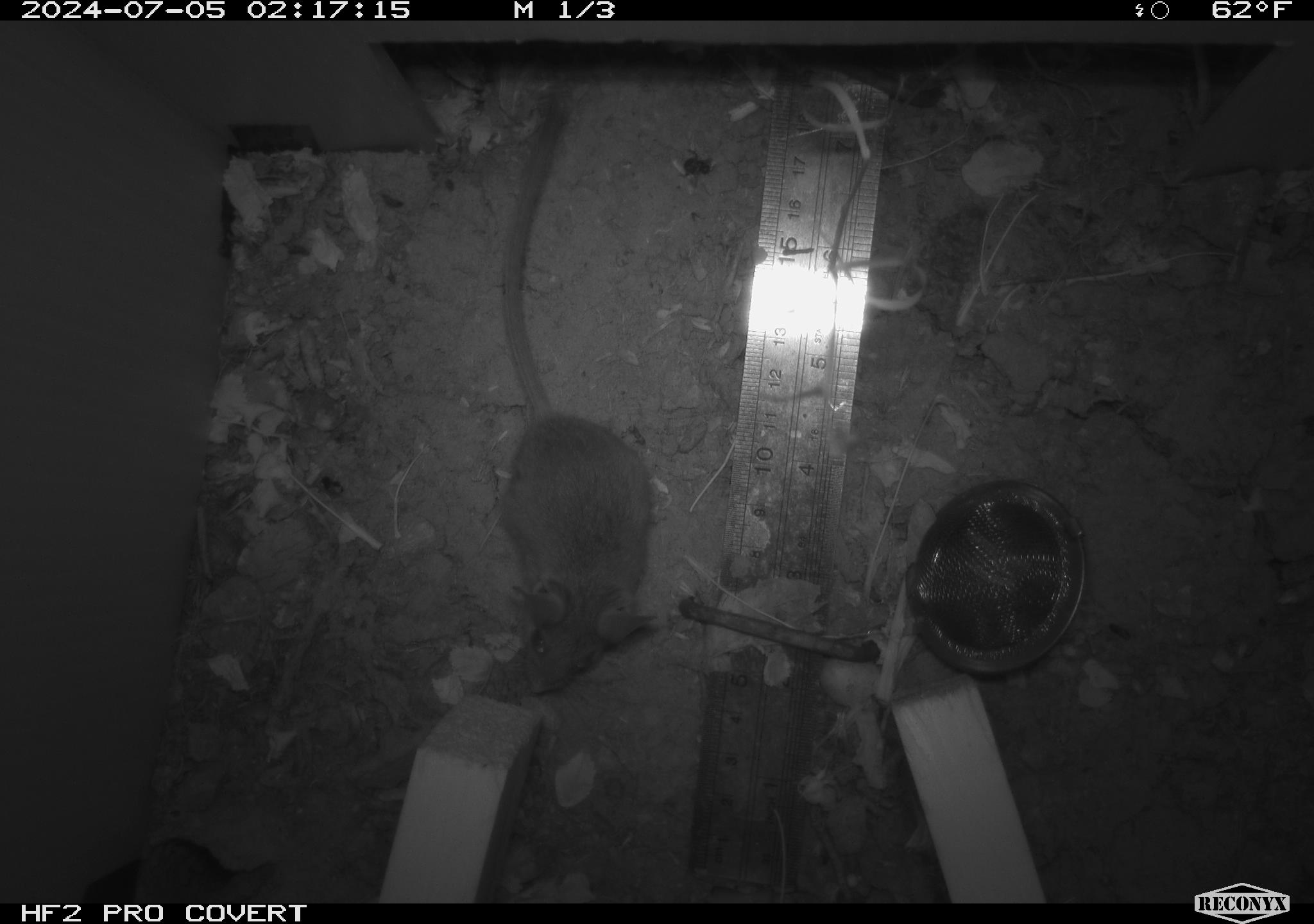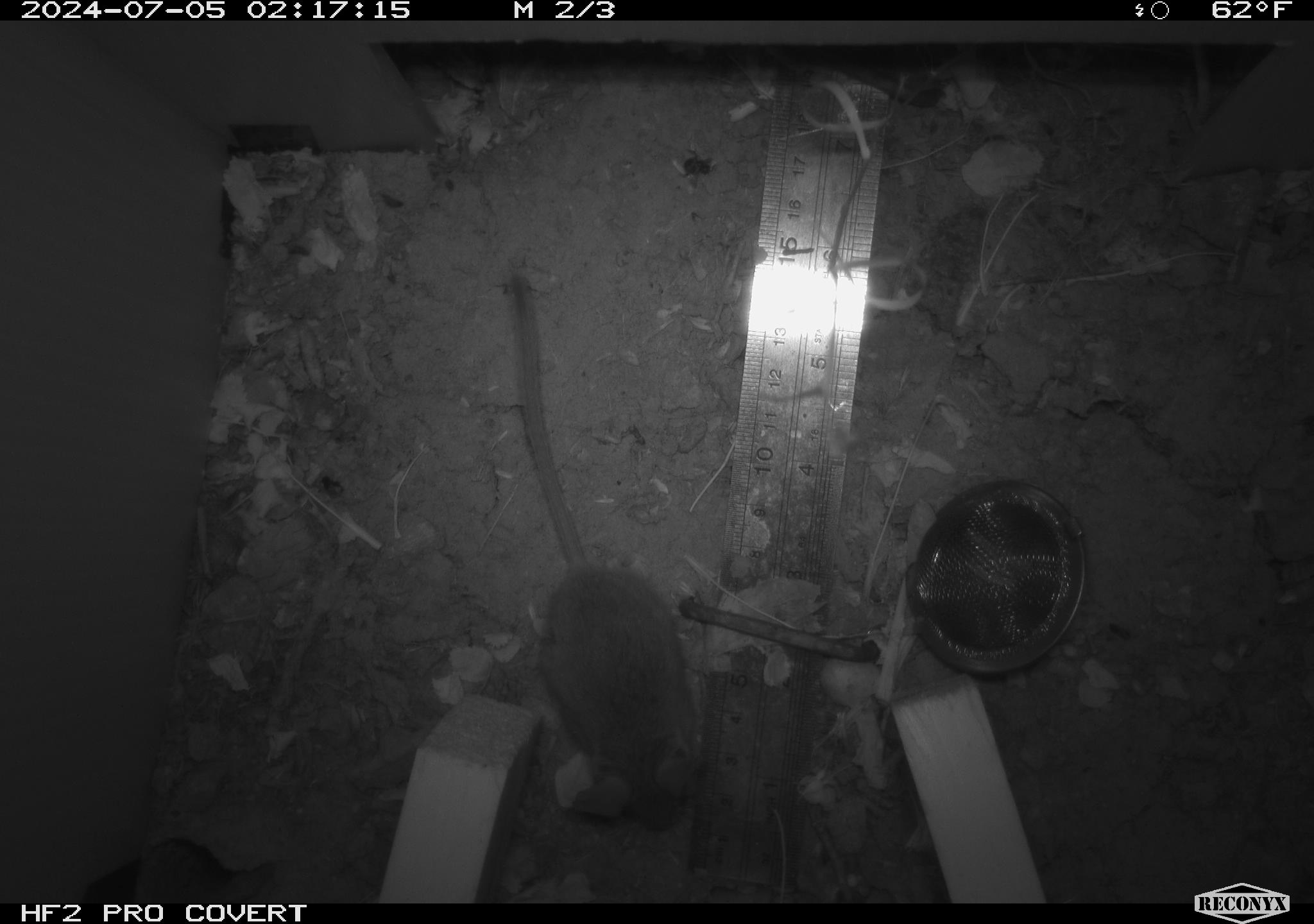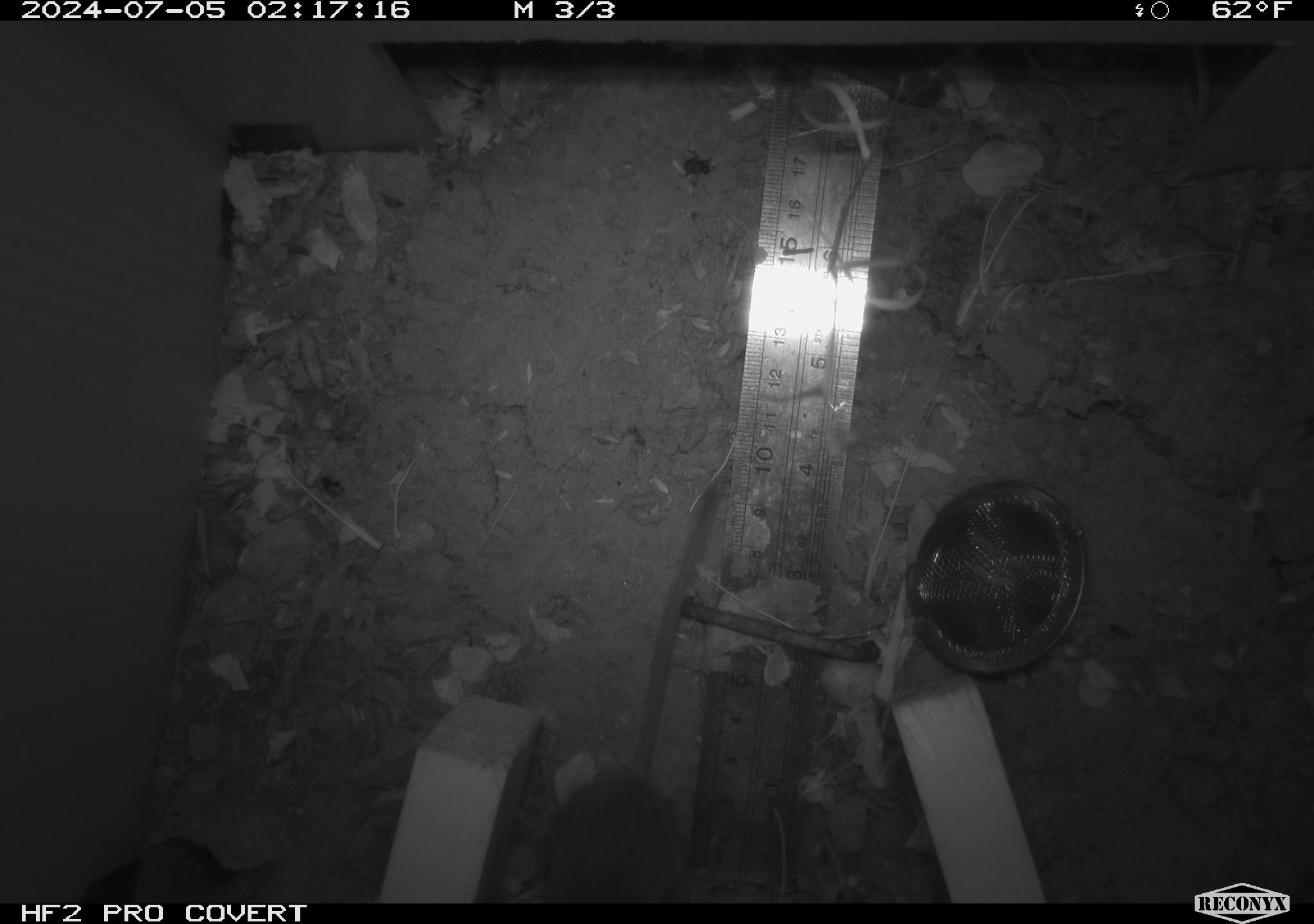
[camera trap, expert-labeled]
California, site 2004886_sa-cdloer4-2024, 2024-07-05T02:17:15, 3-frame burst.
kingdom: Animalia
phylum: Chordata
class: Mammalia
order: Rodentia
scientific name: Rodentia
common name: rodent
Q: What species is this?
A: Rodent (Rodentia).